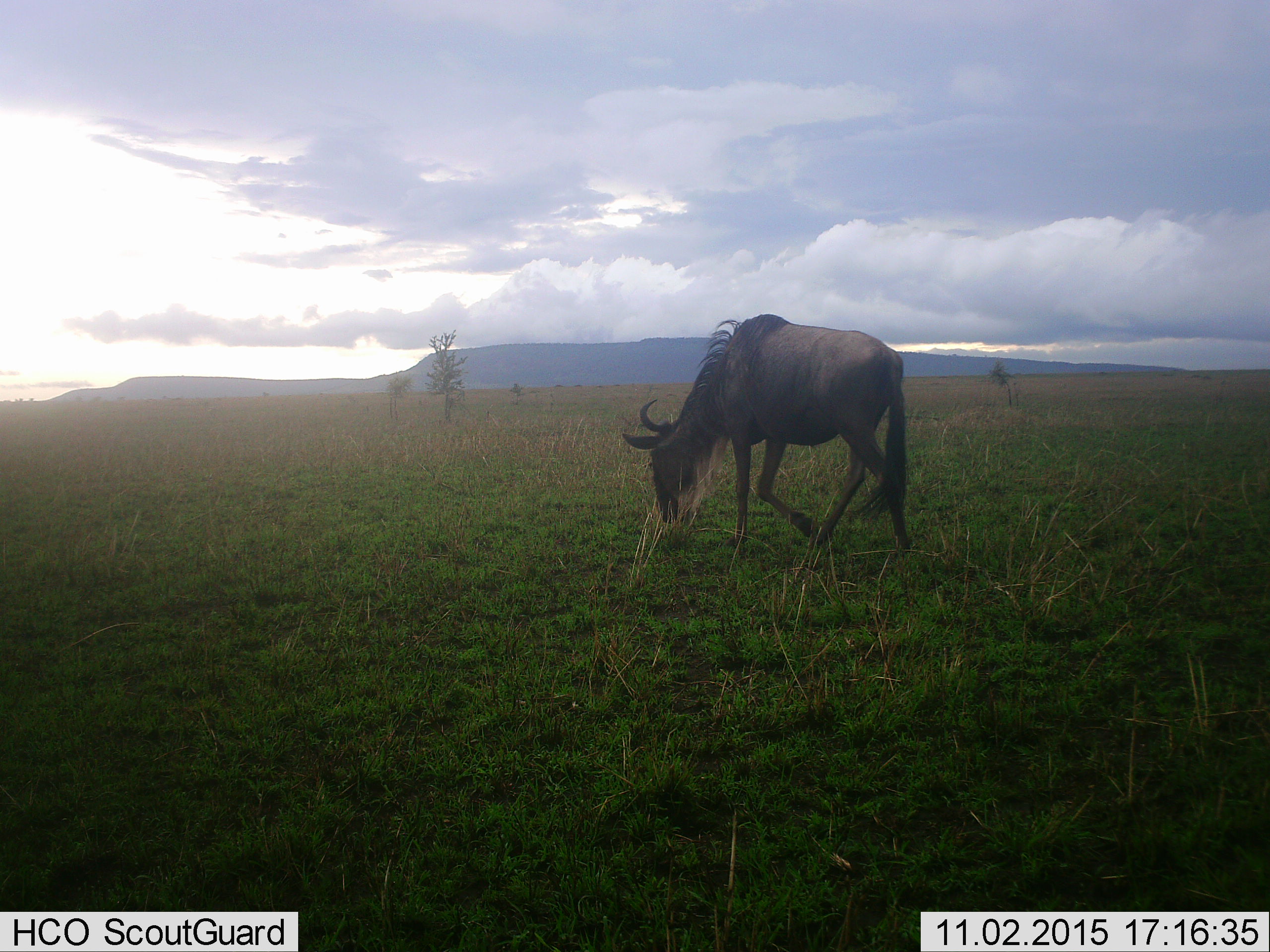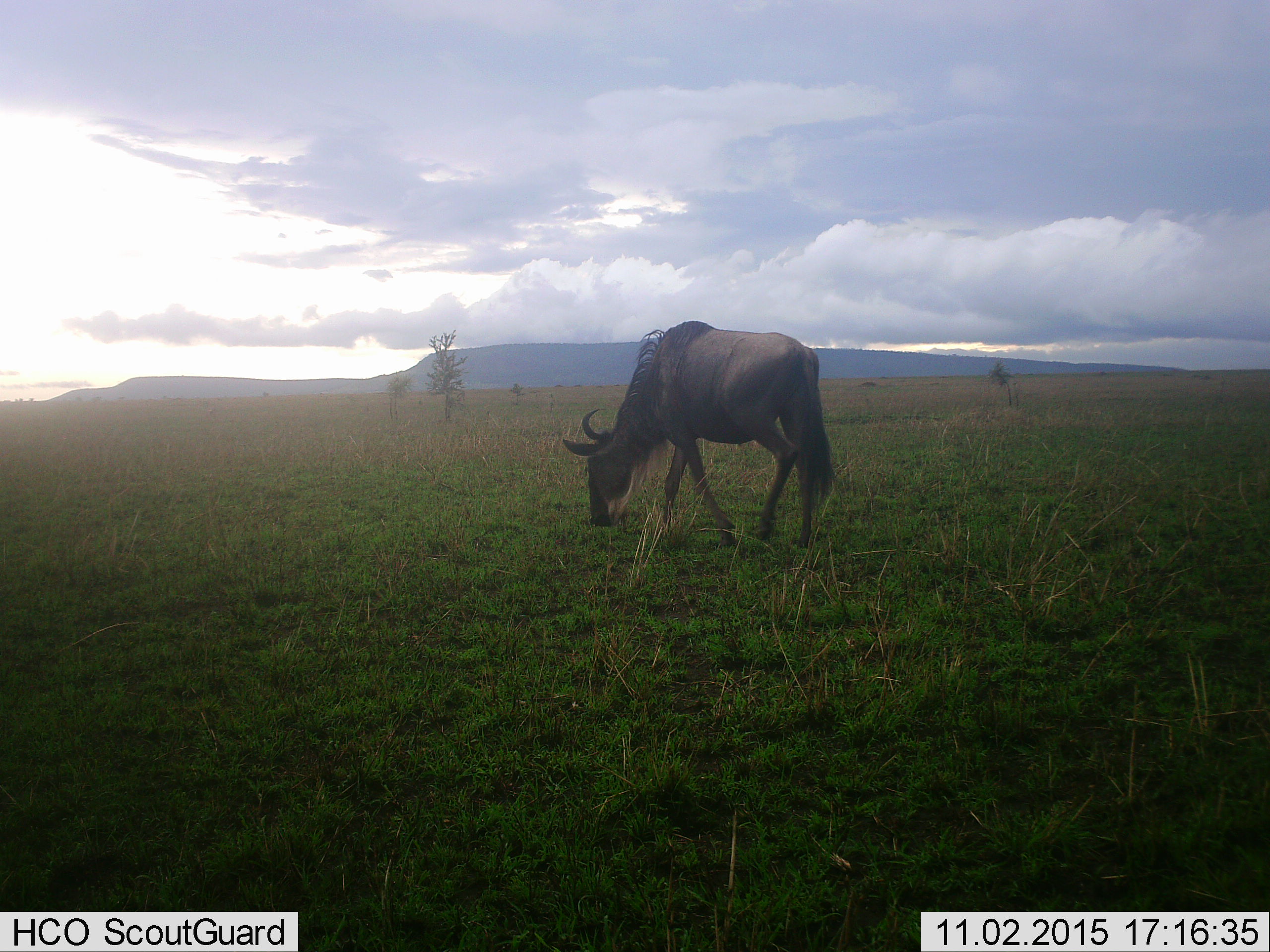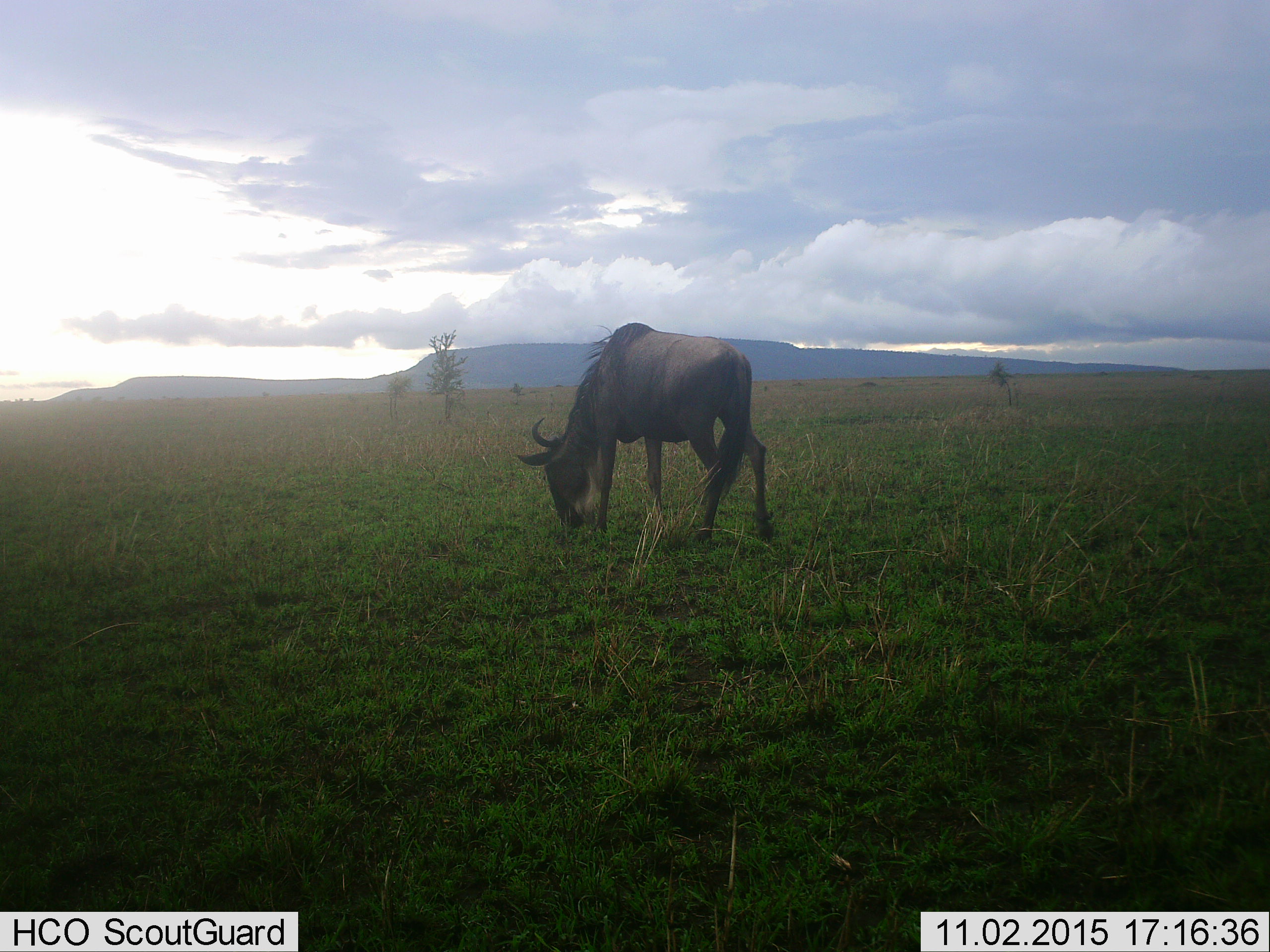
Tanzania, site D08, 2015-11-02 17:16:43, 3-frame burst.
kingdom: Animalia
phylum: Chordata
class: Mammalia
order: Artiodactyla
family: Bovidae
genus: Connochaetes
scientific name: Connochaetes taurinus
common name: blue wildebeest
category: wildebeest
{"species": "wildebeest (blue wildebeest) (Connochaetes taurinus)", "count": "1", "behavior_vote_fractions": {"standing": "10%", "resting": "0%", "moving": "65%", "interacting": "0%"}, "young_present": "0%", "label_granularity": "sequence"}